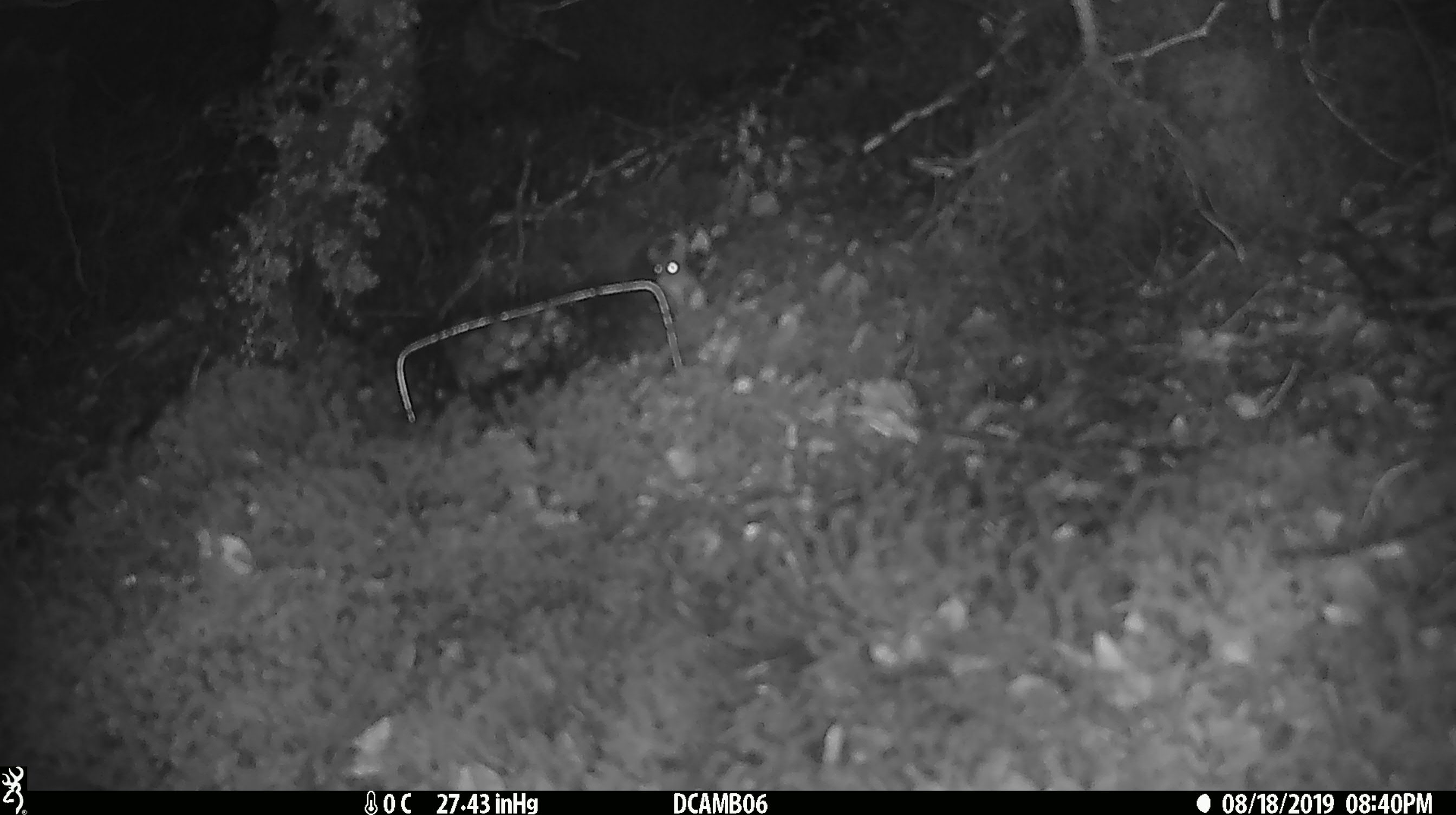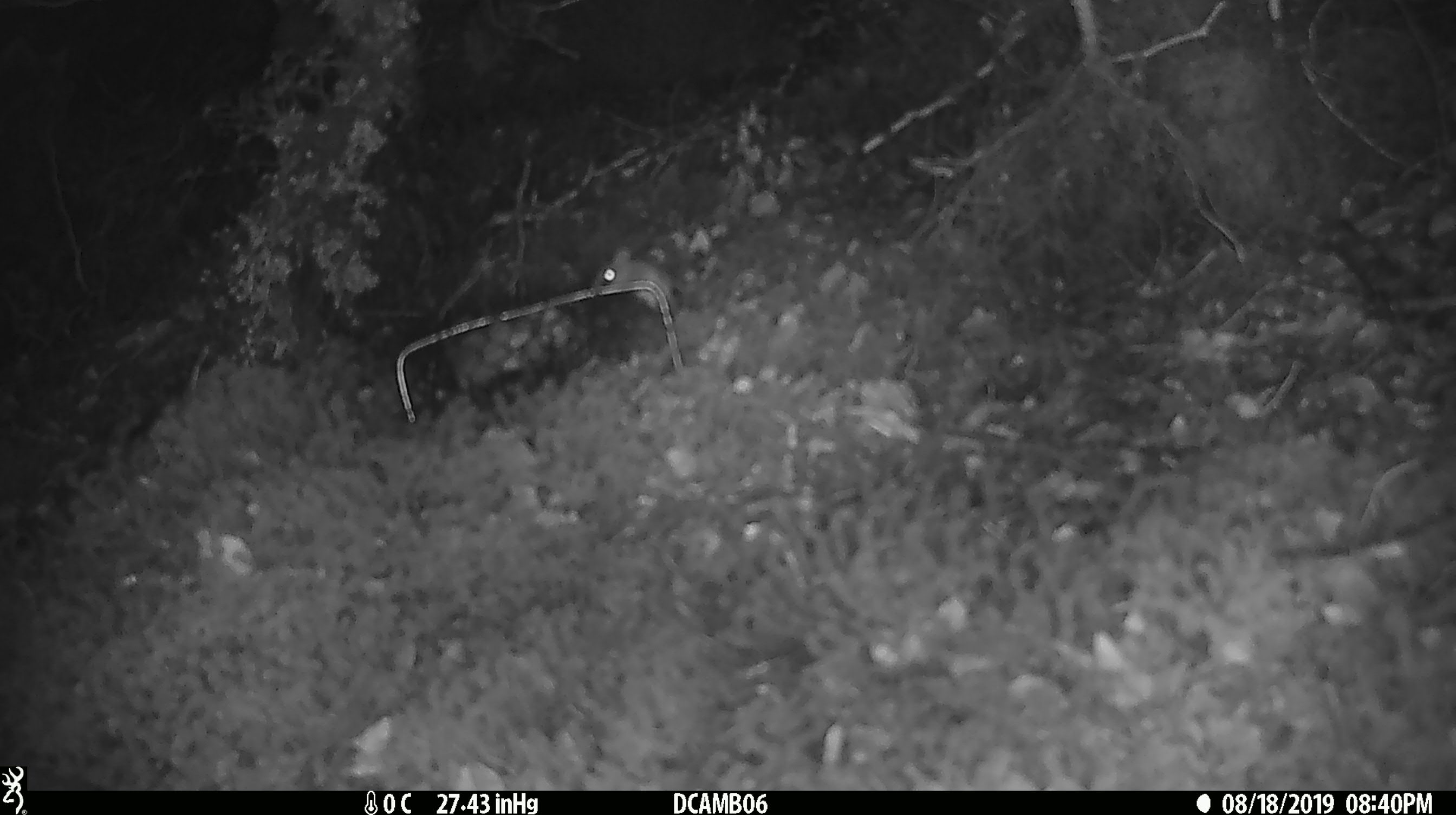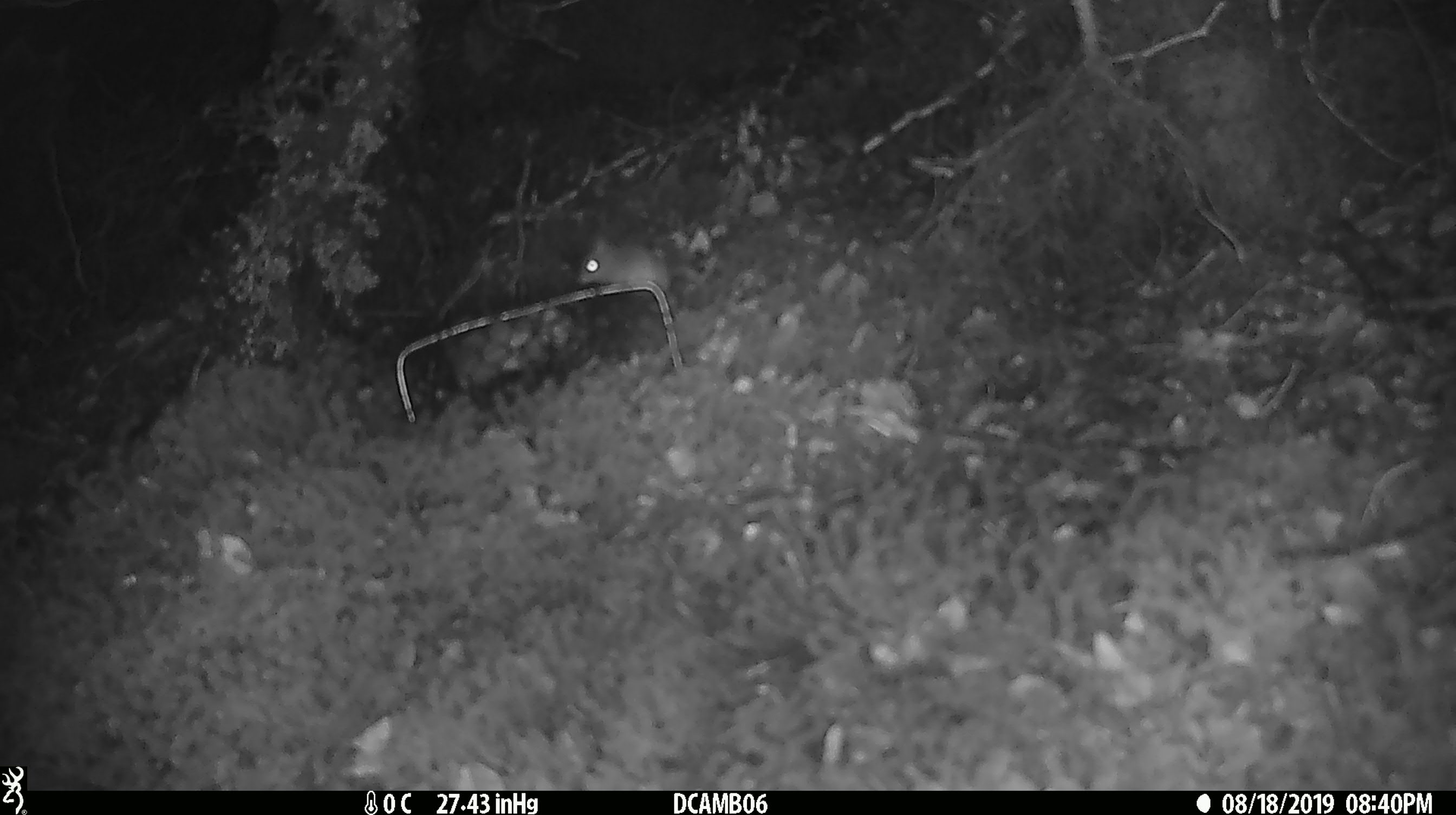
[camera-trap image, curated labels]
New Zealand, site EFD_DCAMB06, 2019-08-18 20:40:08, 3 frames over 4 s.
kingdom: Animalia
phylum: Chordata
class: Mammalia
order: Rodentia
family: Muridae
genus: Mus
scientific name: Mus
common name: mouse